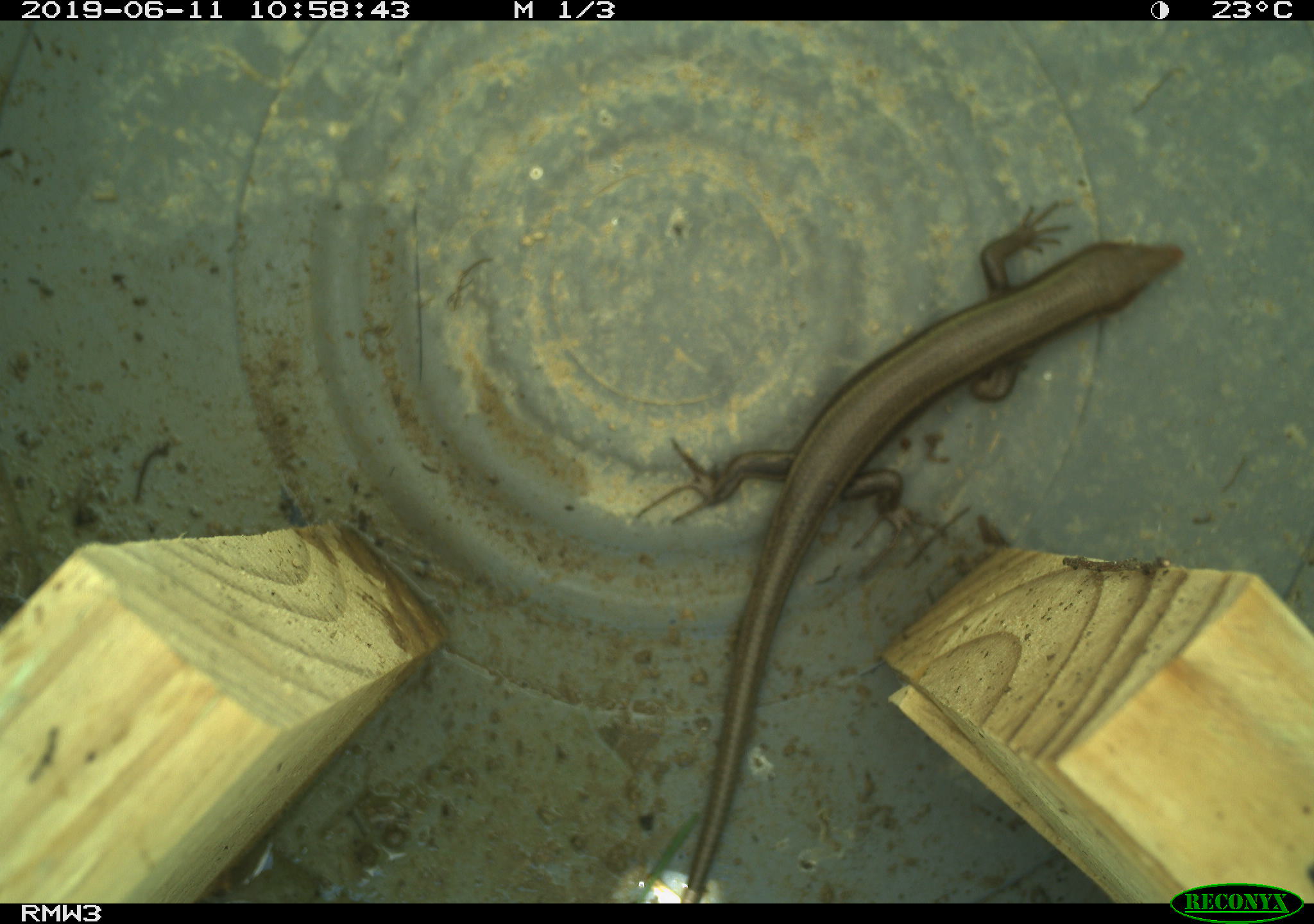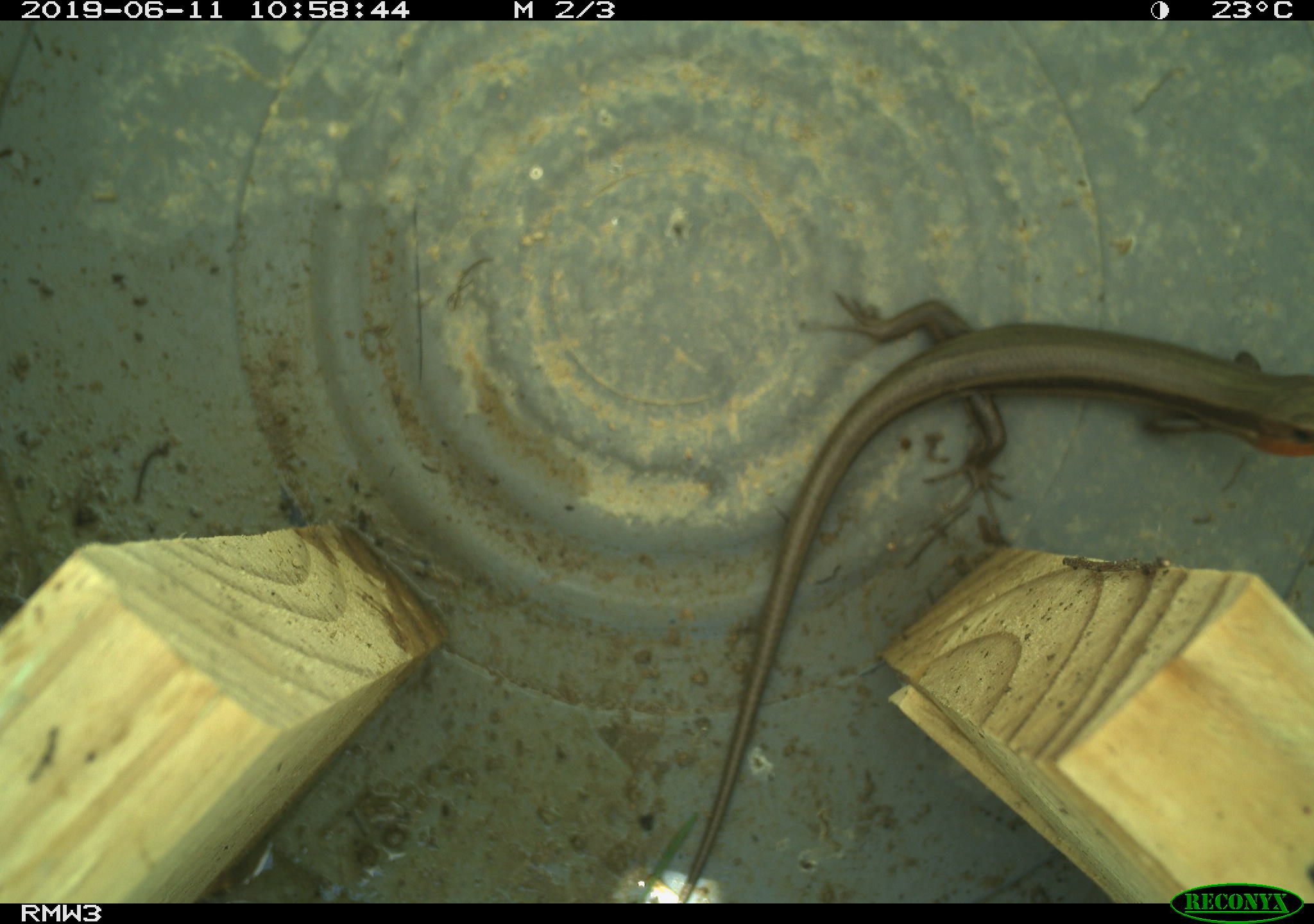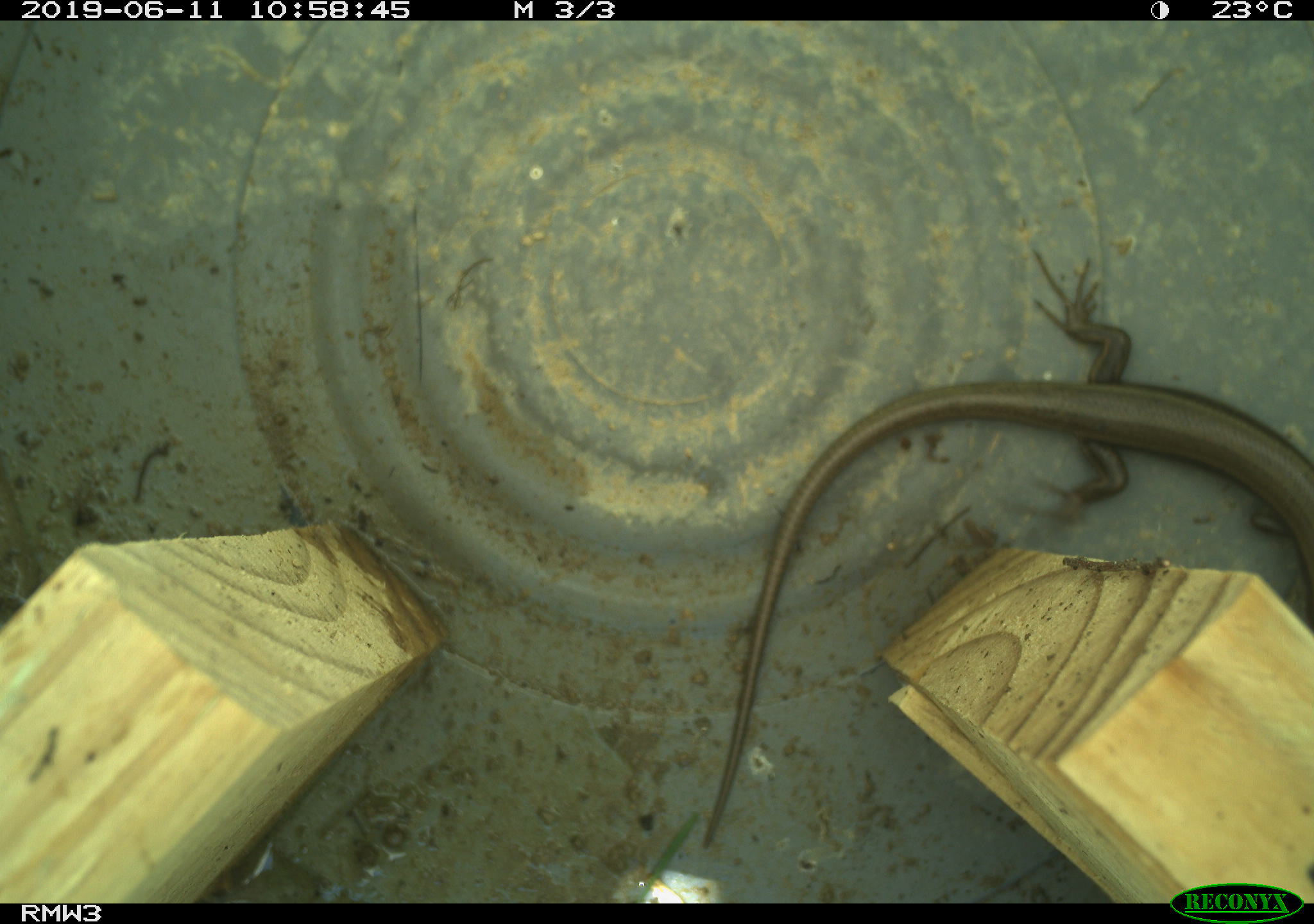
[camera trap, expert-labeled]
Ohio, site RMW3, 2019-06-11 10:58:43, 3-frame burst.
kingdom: Animalia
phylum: Chordata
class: Reptilia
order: Squamata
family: Scincidae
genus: Plestiodon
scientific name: Plestiodon fasciatus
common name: common five-lined skink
Common five-lined skink (Plestiodon fasciatus).